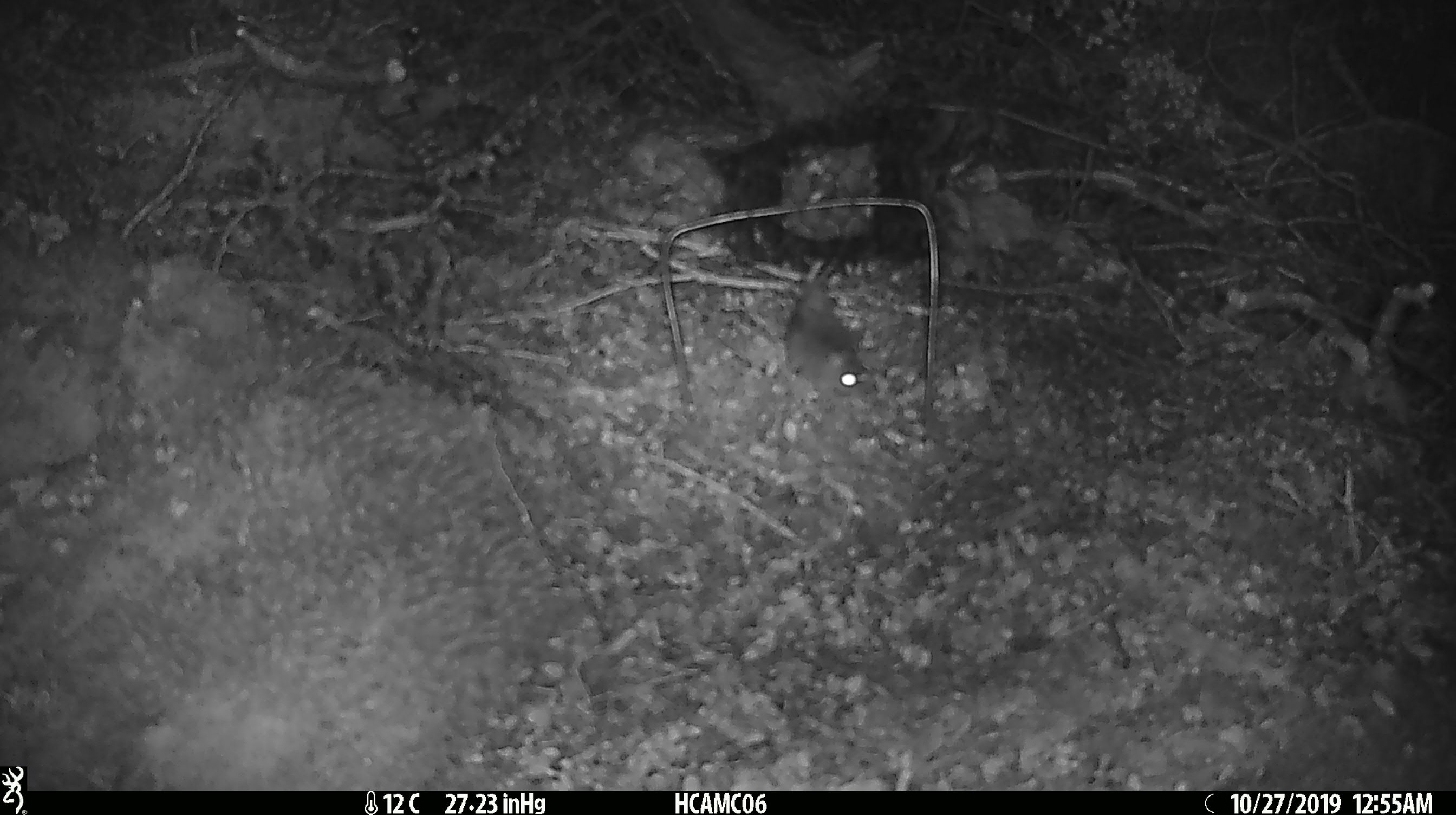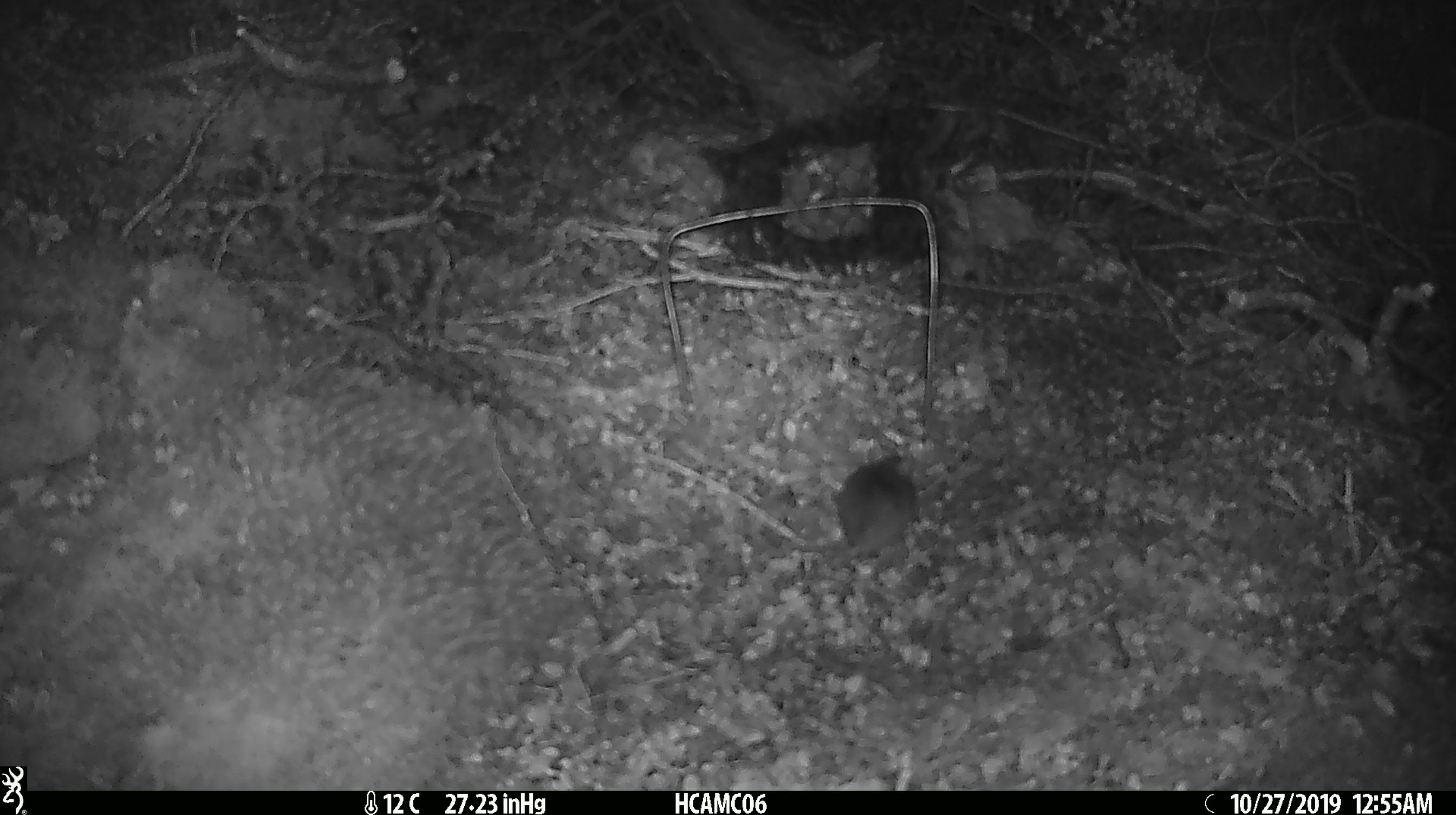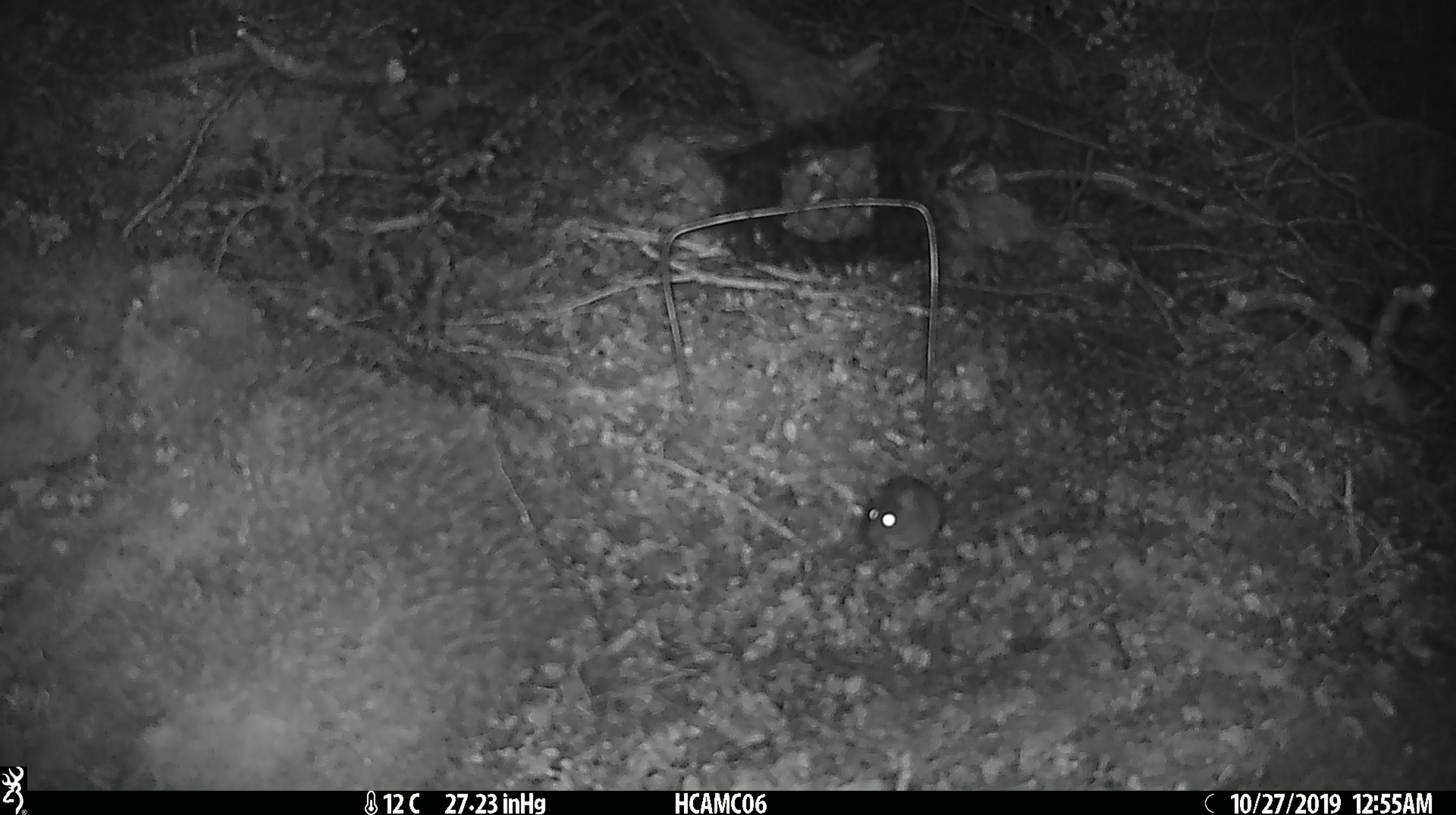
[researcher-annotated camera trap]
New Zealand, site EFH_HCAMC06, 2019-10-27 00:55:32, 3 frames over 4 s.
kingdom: Animalia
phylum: Chordata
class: Mammalia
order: Rodentia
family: Muridae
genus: Mus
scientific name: Mus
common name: mouse